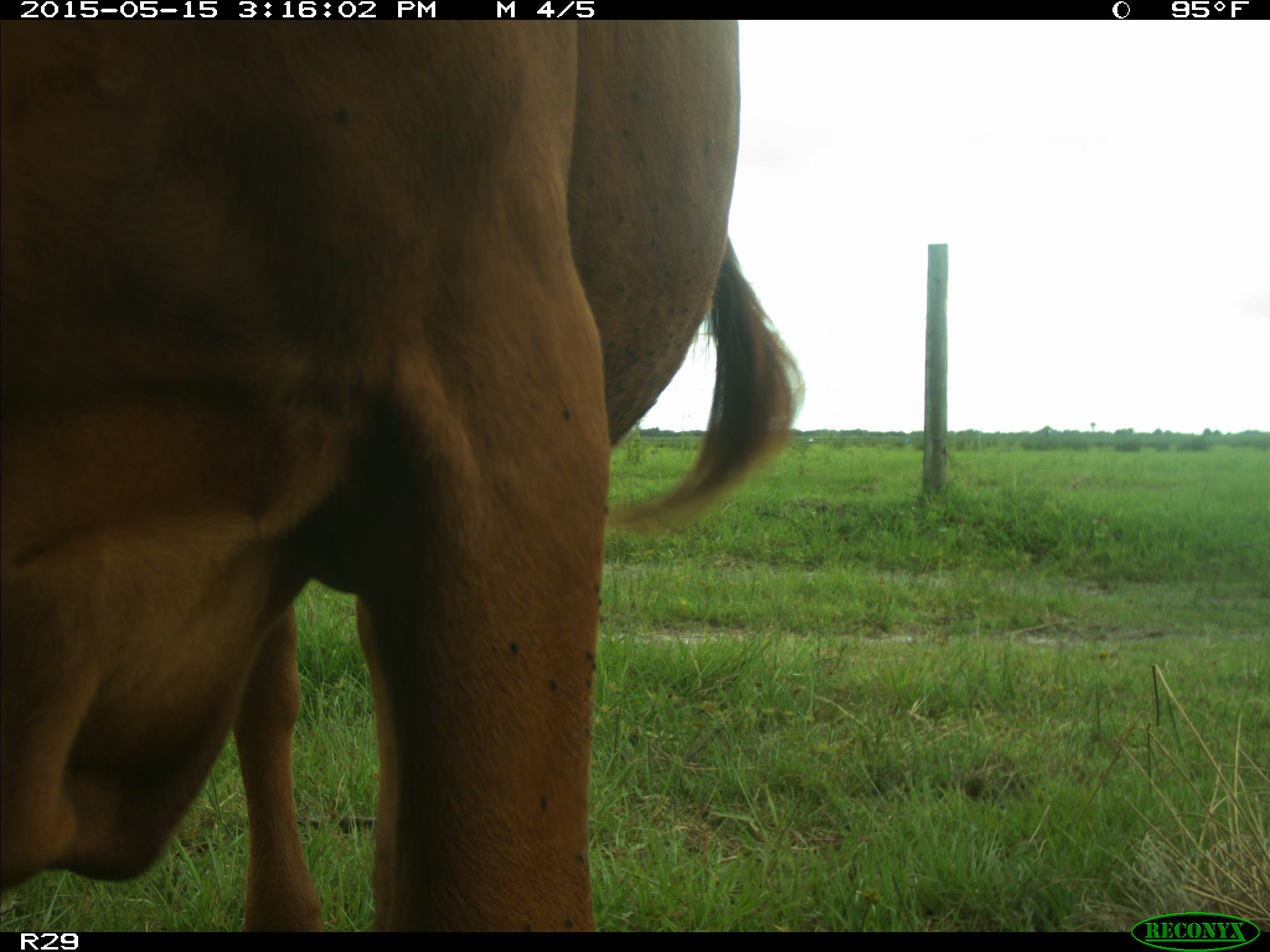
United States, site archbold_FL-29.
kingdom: Animalia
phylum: Chordata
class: Mammalia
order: Artiodactyla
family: Bovidae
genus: Bos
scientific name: Bos taurus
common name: domestic cow